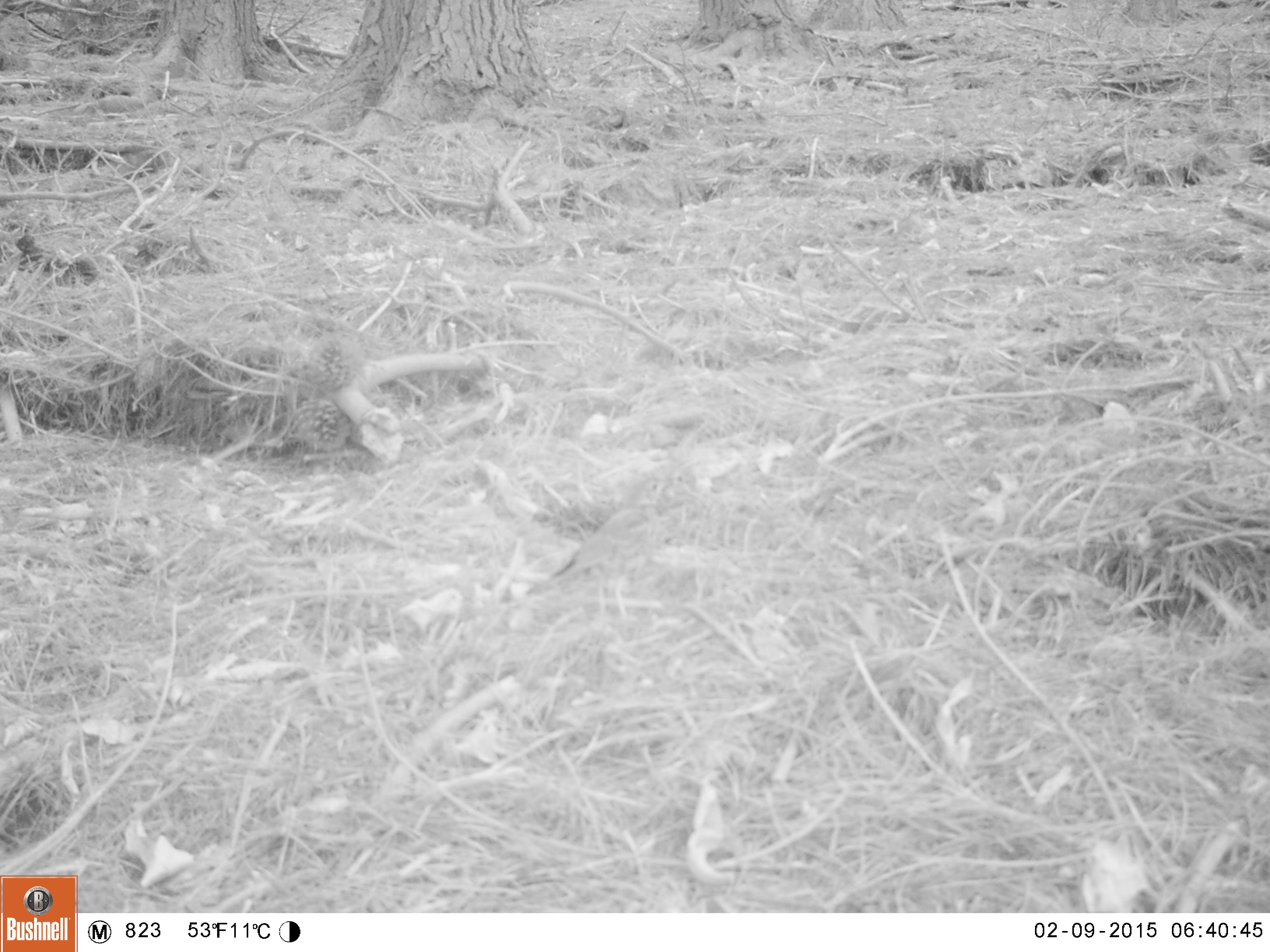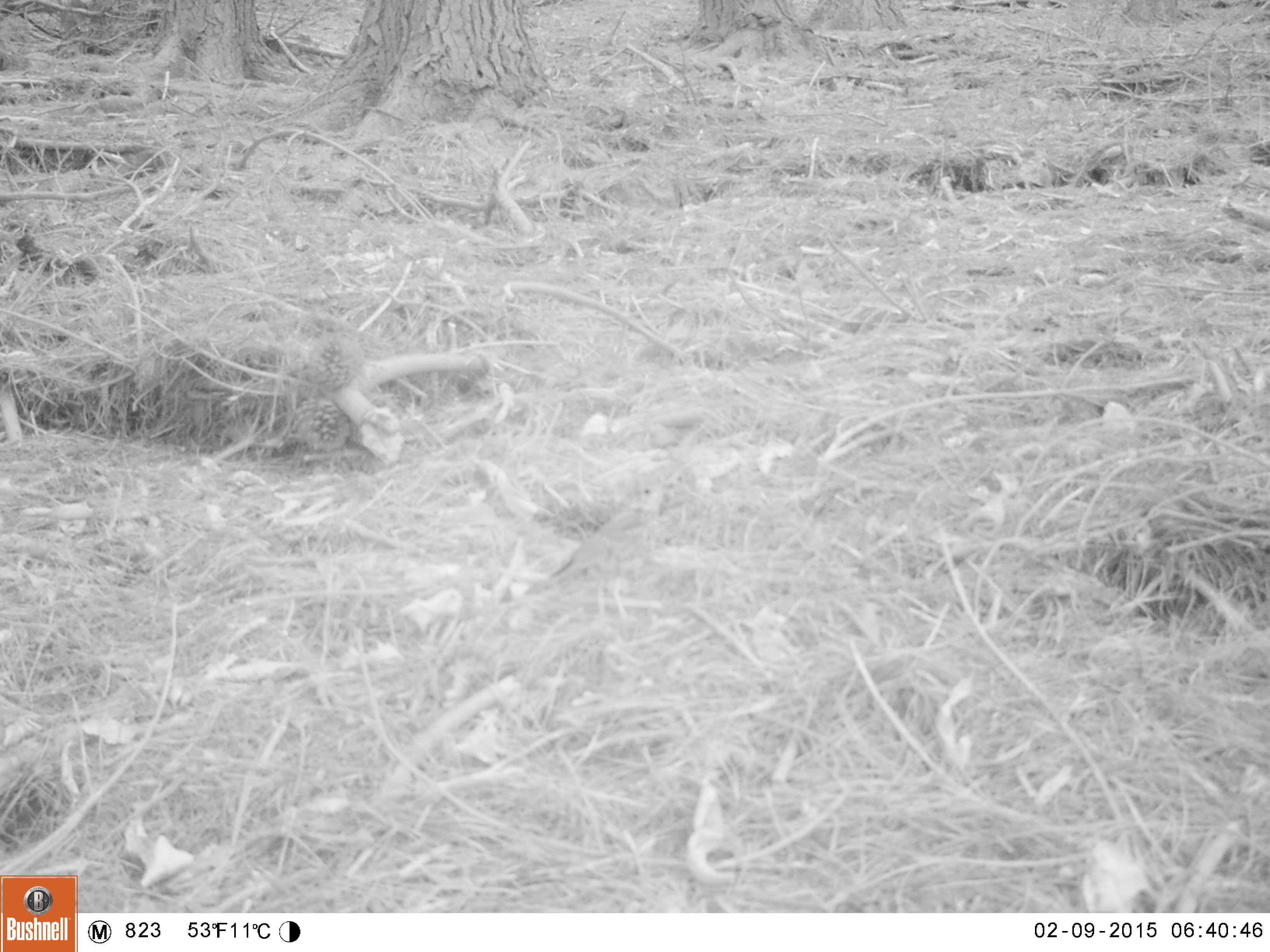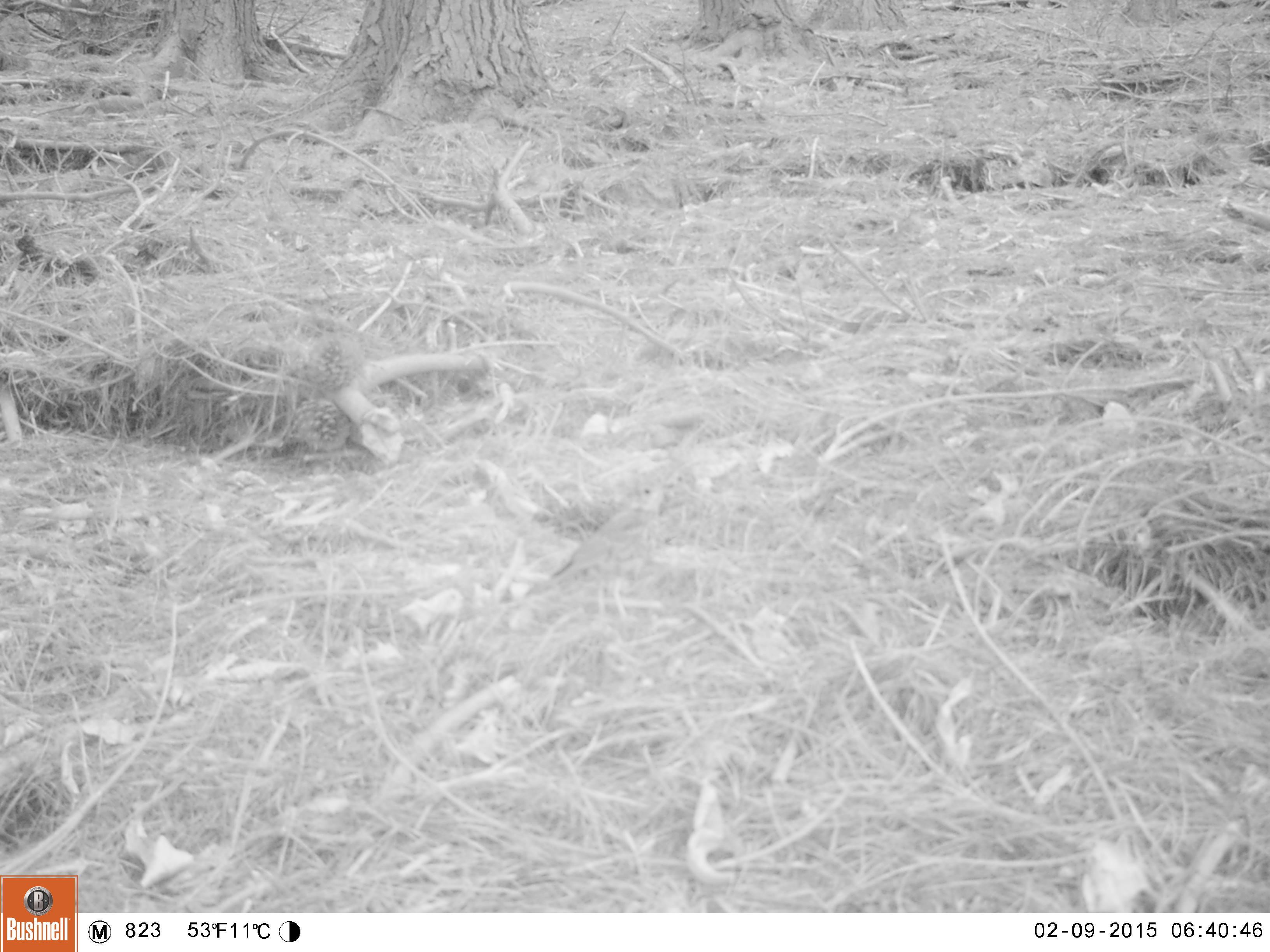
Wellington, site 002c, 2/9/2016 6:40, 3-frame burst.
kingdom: Animalia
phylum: Chordata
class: Aves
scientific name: Aves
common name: bird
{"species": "bird (Aves)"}